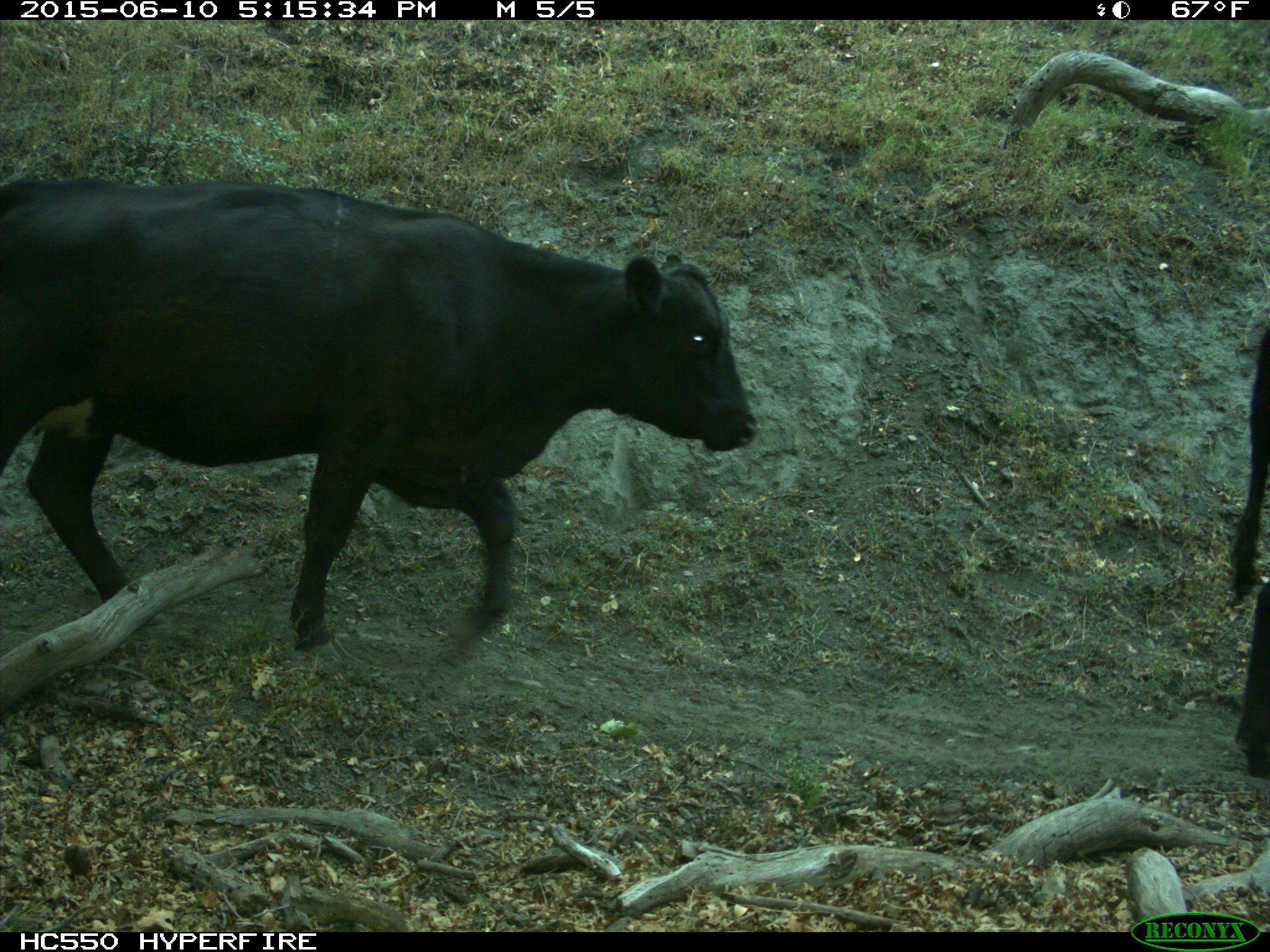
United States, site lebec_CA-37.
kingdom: Animalia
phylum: Chordata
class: Mammalia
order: Artiodactyla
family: Bovidae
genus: Bos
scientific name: Bos taurus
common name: domestic cow